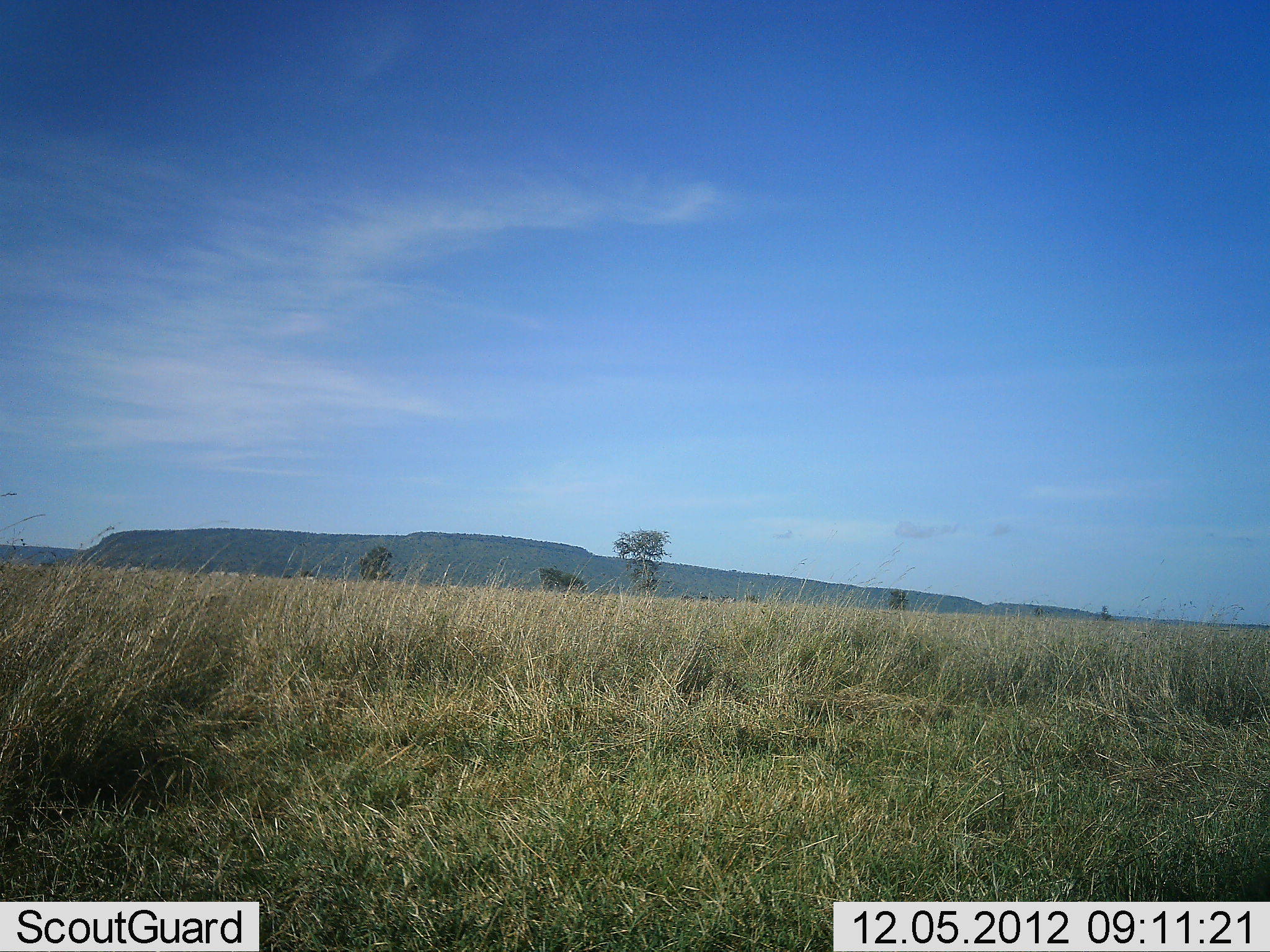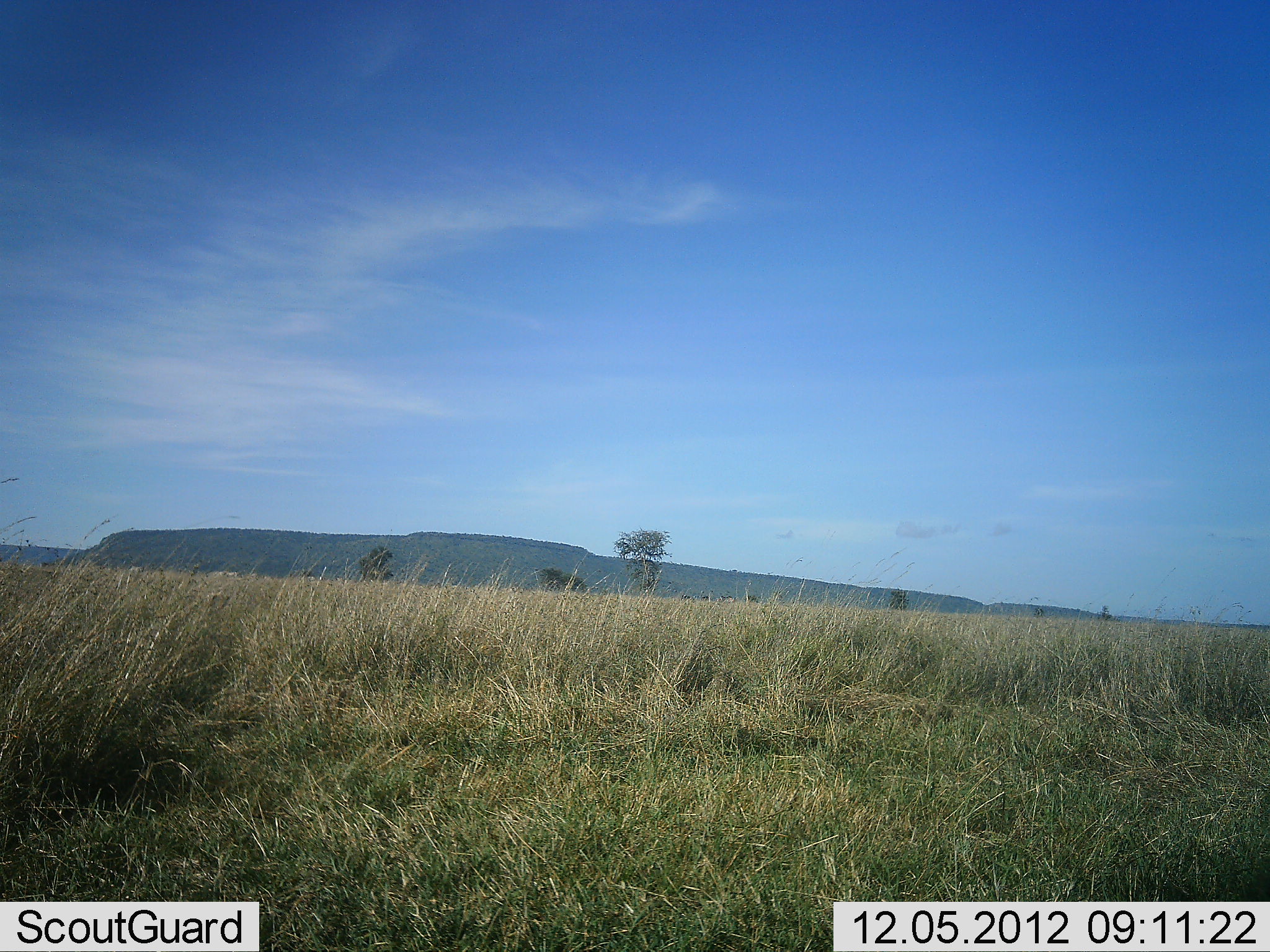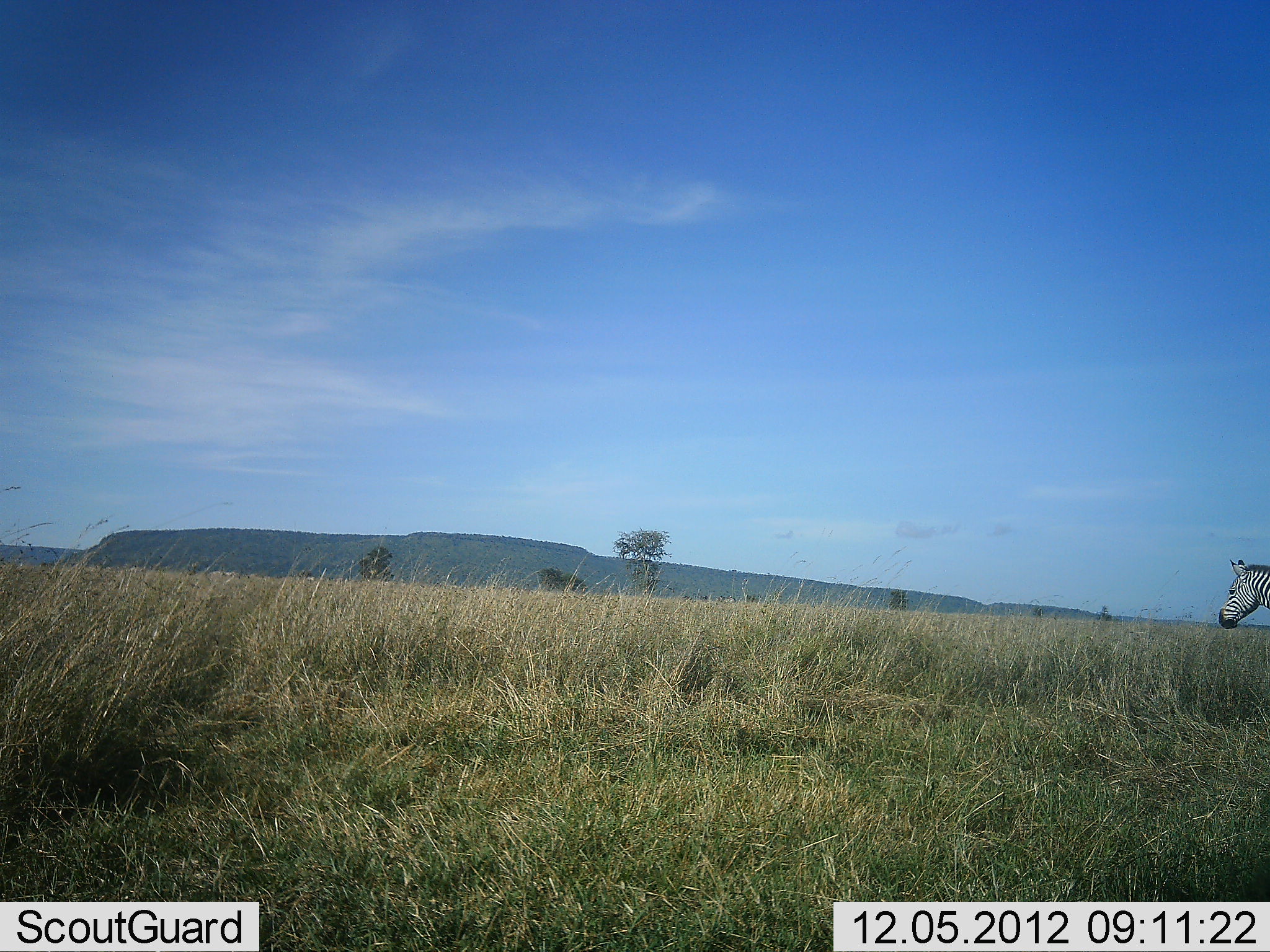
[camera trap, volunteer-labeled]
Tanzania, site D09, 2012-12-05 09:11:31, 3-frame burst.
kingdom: Animalia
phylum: Chordata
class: Mammalia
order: Perissodactyla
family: Equidae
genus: Equus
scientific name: Equus quagga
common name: plains zebra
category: zebra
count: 1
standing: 10%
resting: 0%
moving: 100%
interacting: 0%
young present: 0%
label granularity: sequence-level